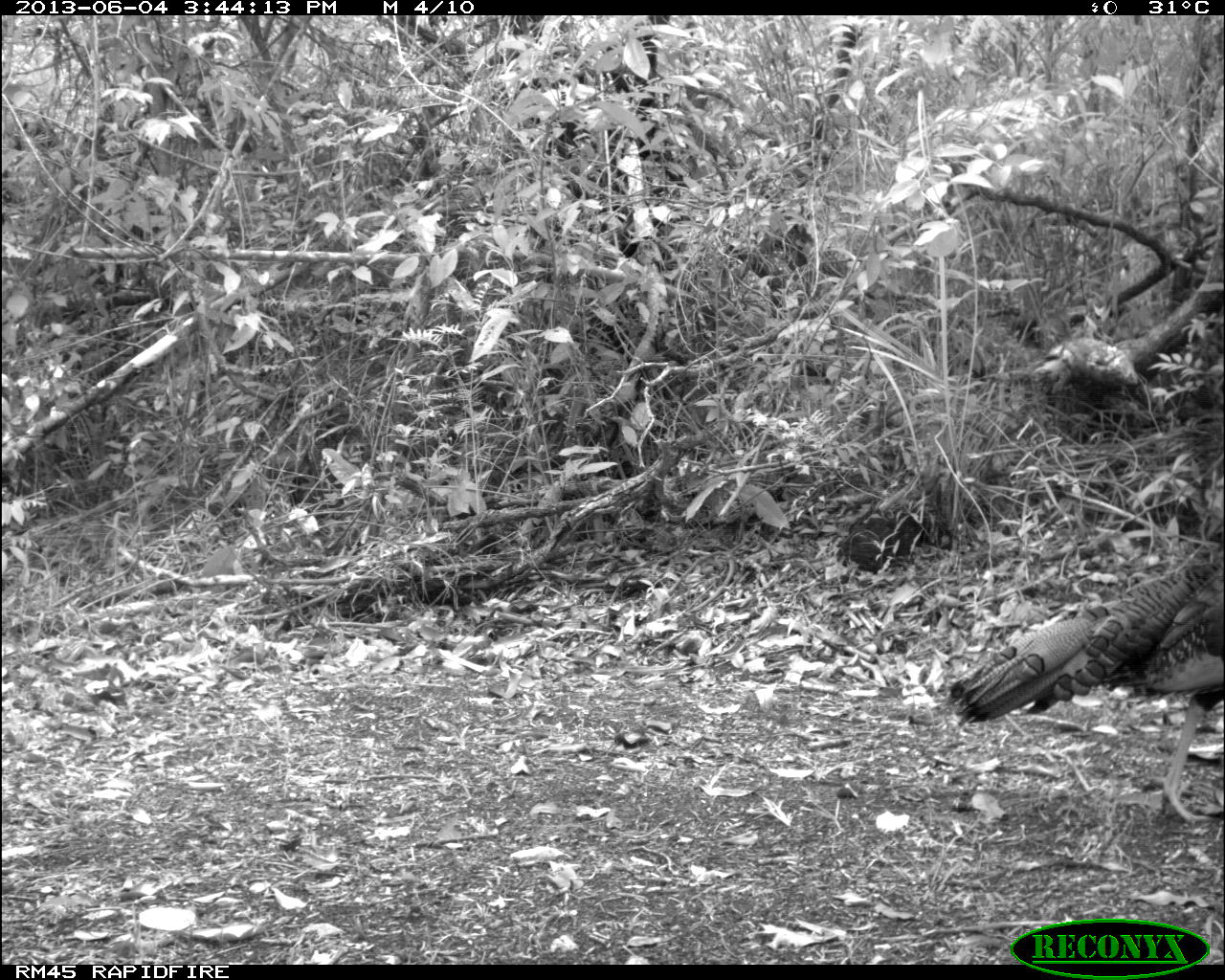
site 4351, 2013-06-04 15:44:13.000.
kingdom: Animalia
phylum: Chordata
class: Aves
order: Galliformes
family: Phasianidae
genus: Meleagris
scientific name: Meleagris ocellata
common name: ocellated turkey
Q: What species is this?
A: Meleagris ocellata (ocellated turkey).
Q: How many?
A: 1.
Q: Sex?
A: Male.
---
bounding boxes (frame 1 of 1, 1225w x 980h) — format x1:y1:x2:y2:
meleagris ocellata: 942:558:1225:823